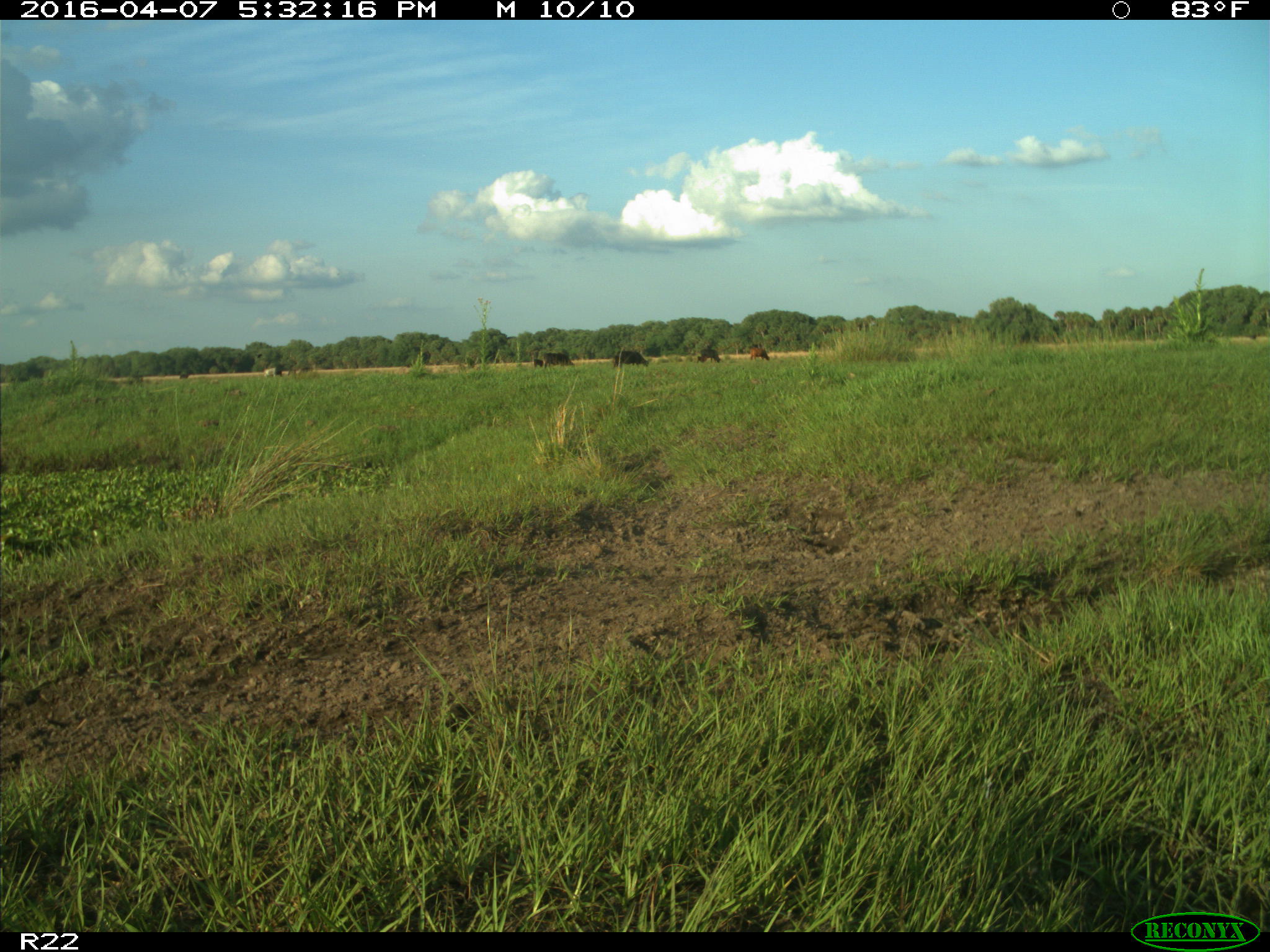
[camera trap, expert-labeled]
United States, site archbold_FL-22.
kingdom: Animalia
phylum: Chordata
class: Mammalia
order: Artiodactyla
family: Bovidae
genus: Bos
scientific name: Bos taurus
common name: domestic cow